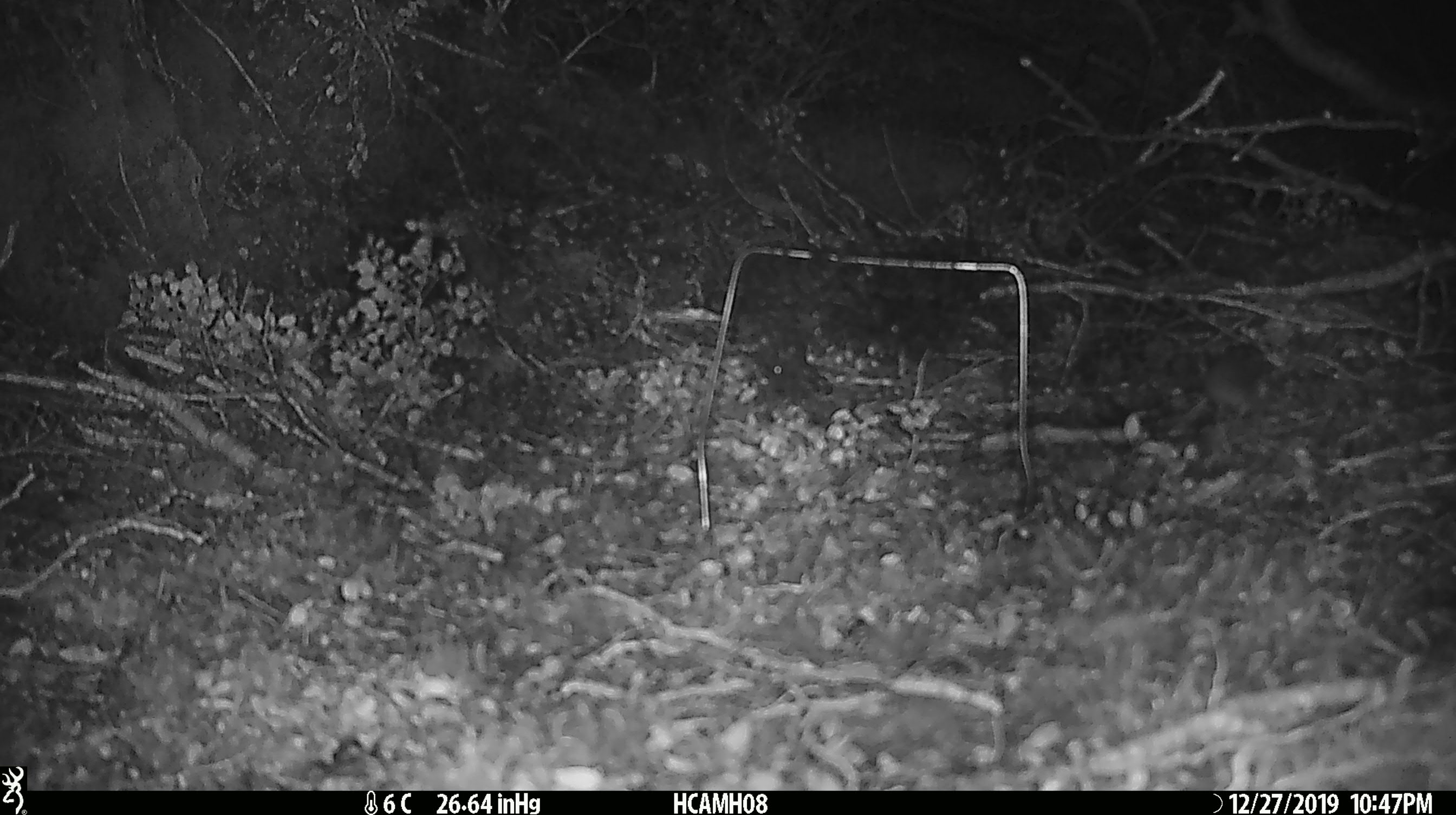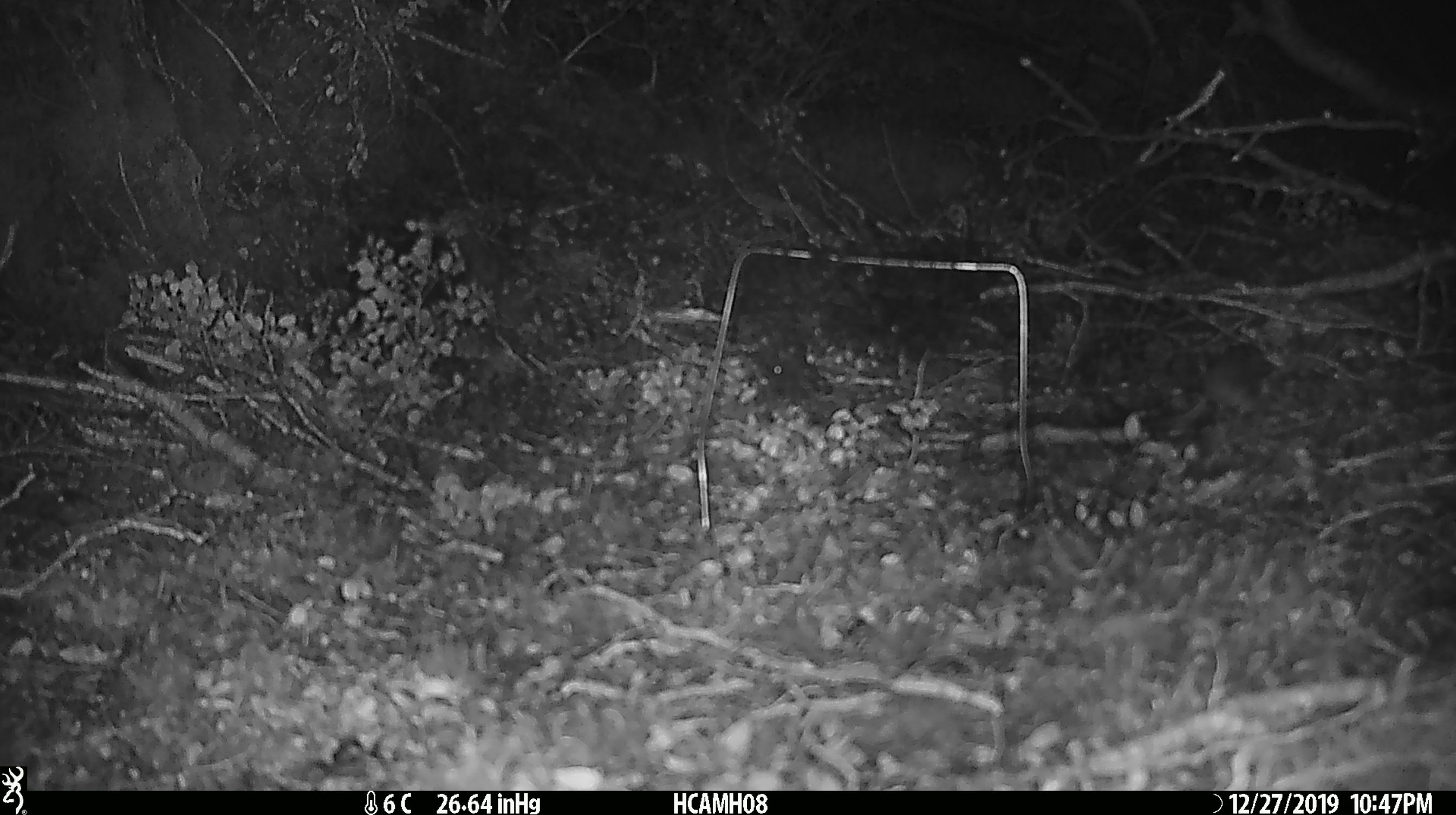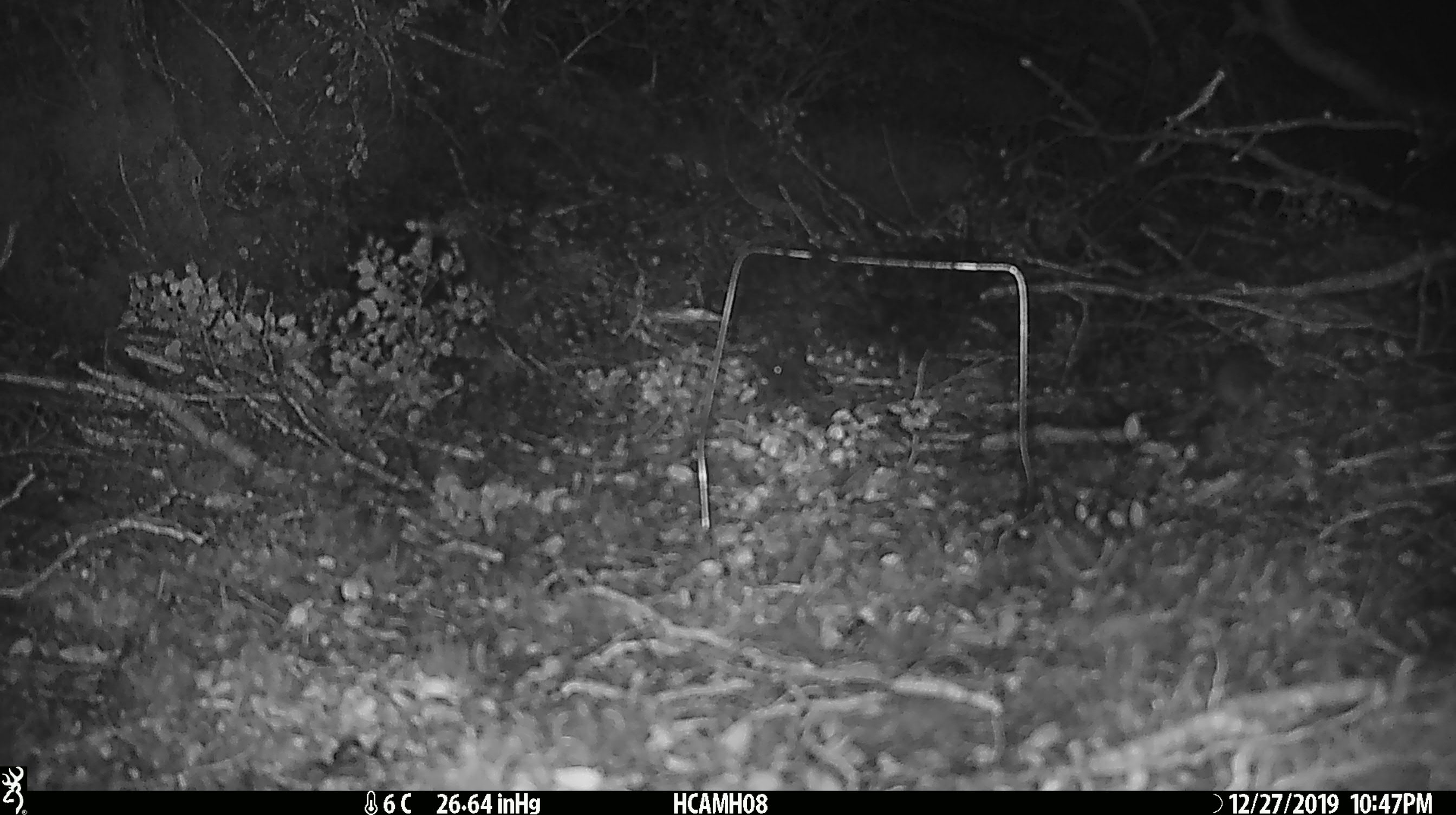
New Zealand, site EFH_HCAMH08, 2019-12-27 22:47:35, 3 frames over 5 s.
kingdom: Animalia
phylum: Chordata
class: Mammalia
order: Rodentia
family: Muridae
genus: Mus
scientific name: Mus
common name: mouse